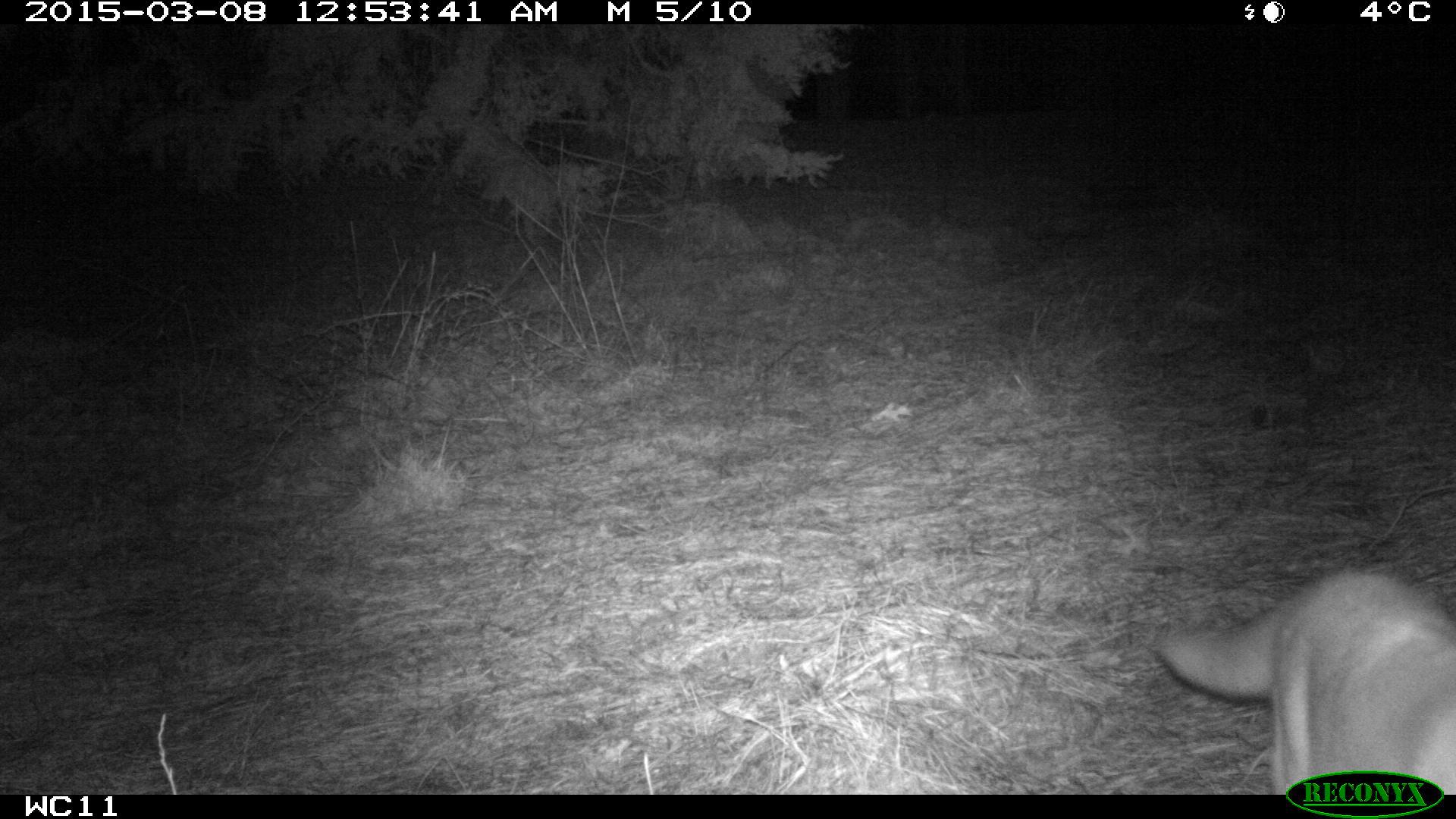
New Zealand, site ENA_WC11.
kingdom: Animalia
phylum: Chordata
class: Mammalia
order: Carnivora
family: Felidae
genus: Felis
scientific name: Felis catus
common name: domestic cat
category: cat